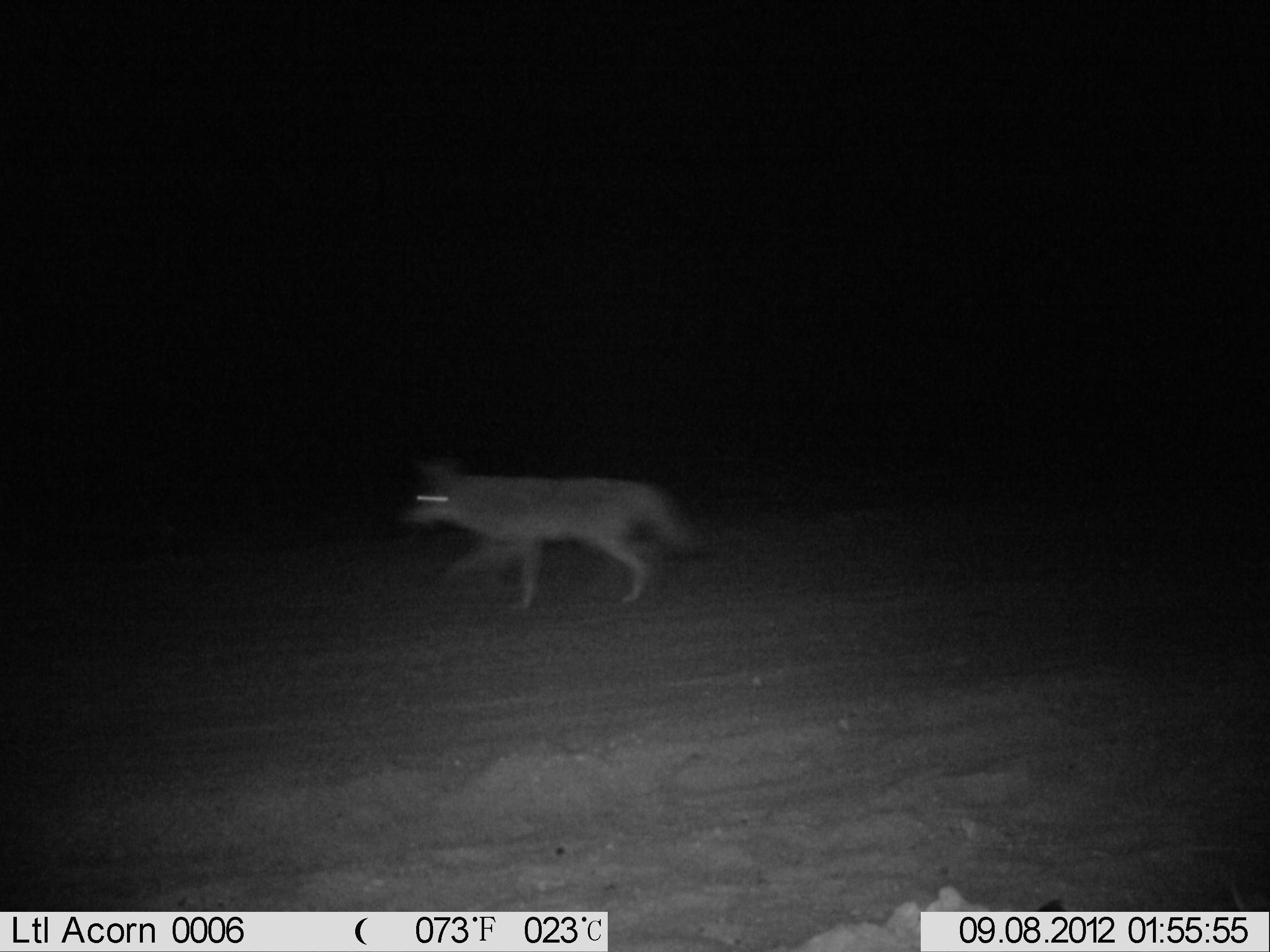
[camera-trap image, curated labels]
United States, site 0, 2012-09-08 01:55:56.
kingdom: Animalia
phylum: Chordata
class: Mammalia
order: Carnivora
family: Canidae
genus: Canis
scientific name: Canis latrans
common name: coyote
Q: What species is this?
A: Coyote (Canis latrans).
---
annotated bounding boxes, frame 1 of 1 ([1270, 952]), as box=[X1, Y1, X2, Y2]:
coyote: box=[394, 449, 714, 612]